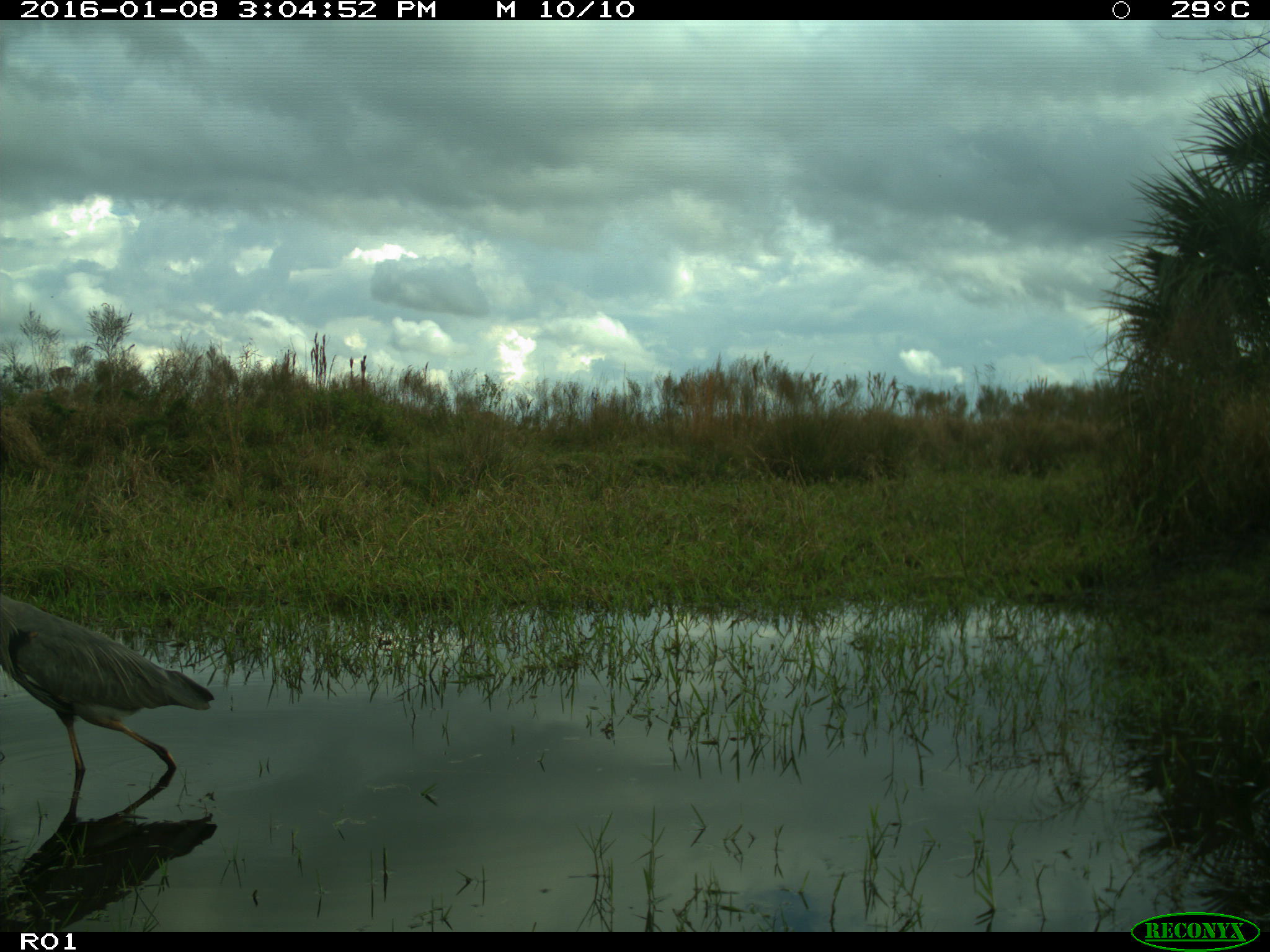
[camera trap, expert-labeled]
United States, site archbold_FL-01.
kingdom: Animalia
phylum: Chordata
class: Aves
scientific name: Aves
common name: birds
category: unidentified bird